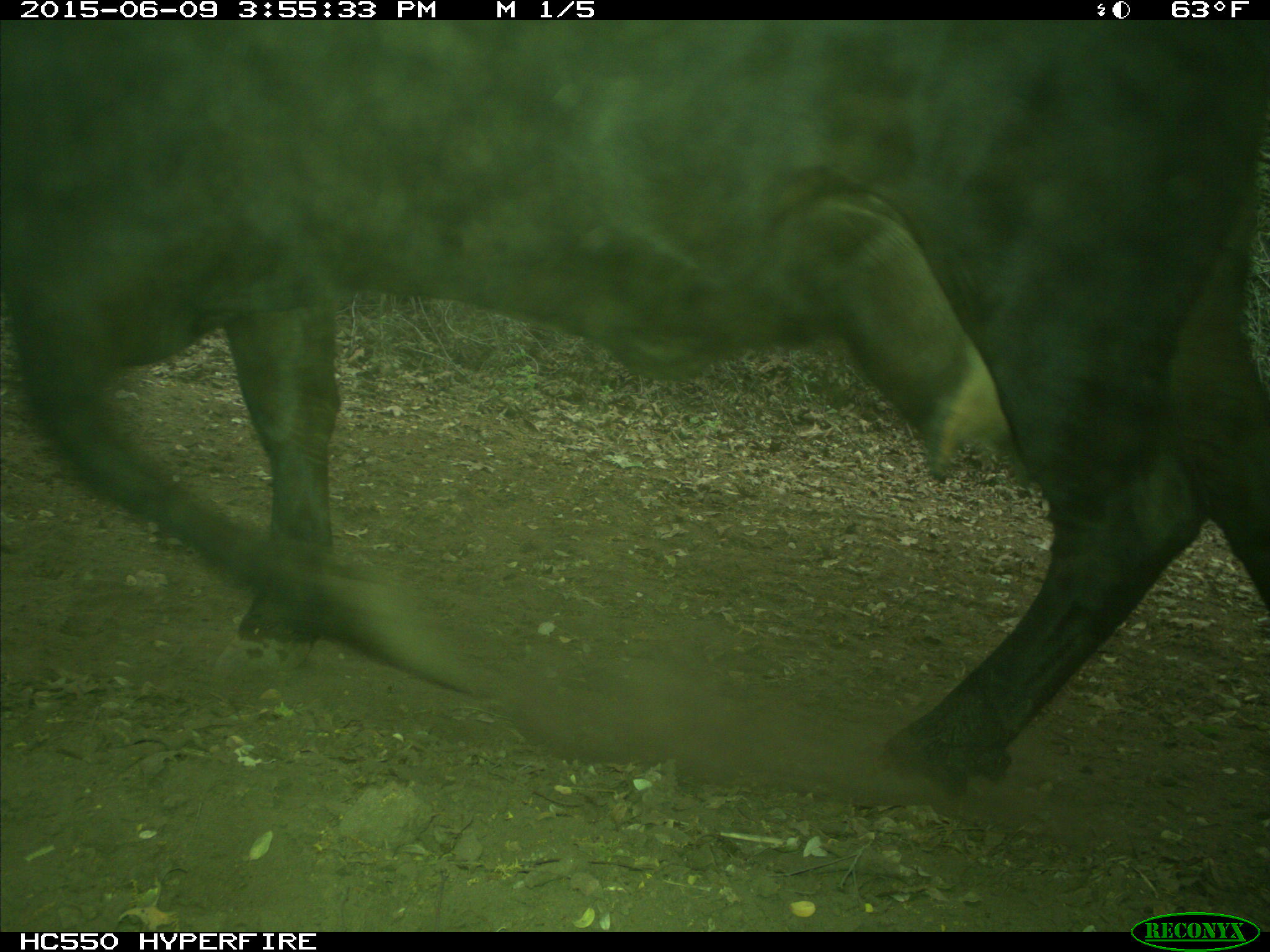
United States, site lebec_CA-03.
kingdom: Animalia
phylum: Chordata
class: Mammalia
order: Artiodactyla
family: Bovidae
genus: Bos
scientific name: Bos taurus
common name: domestic cow